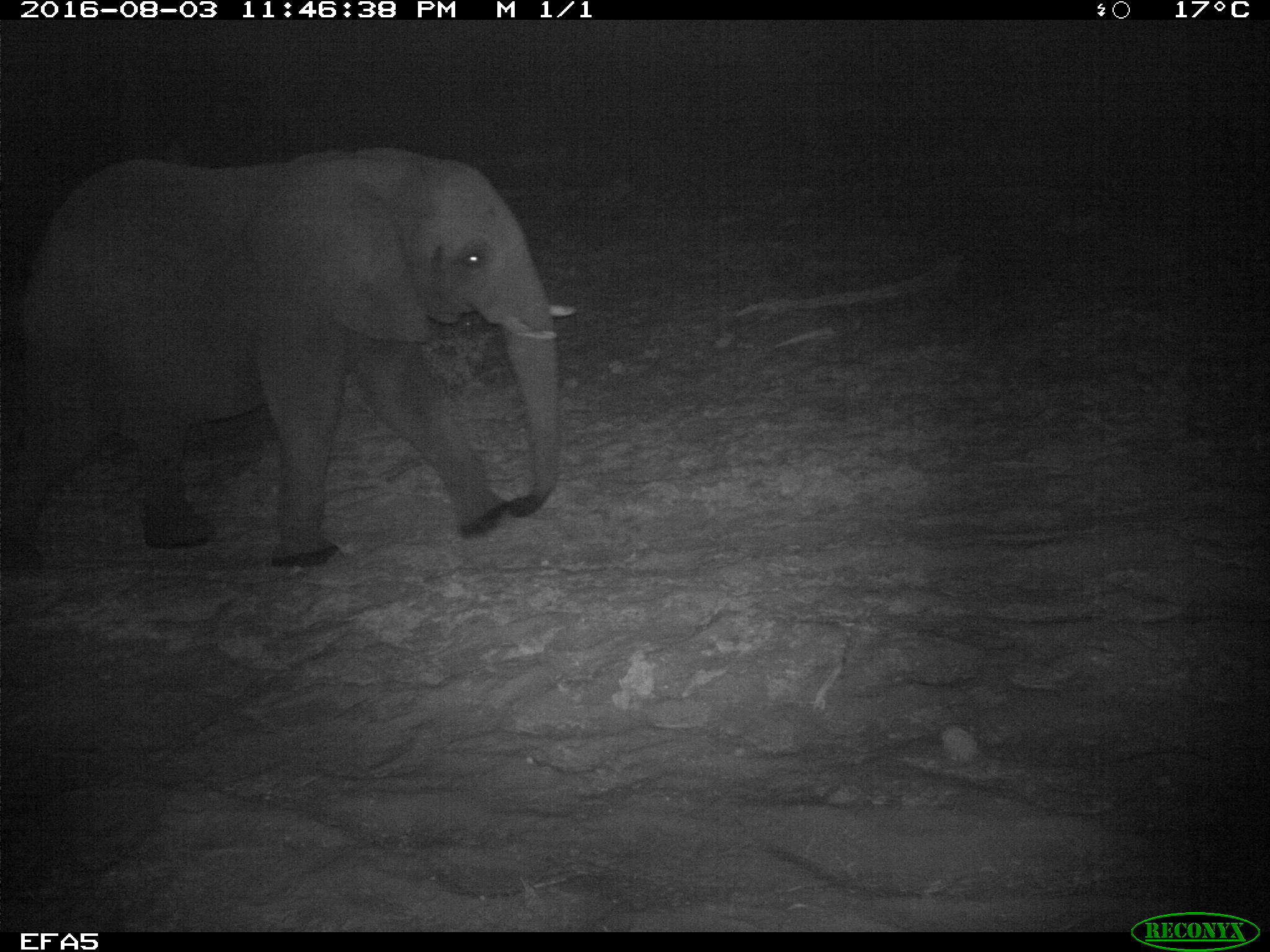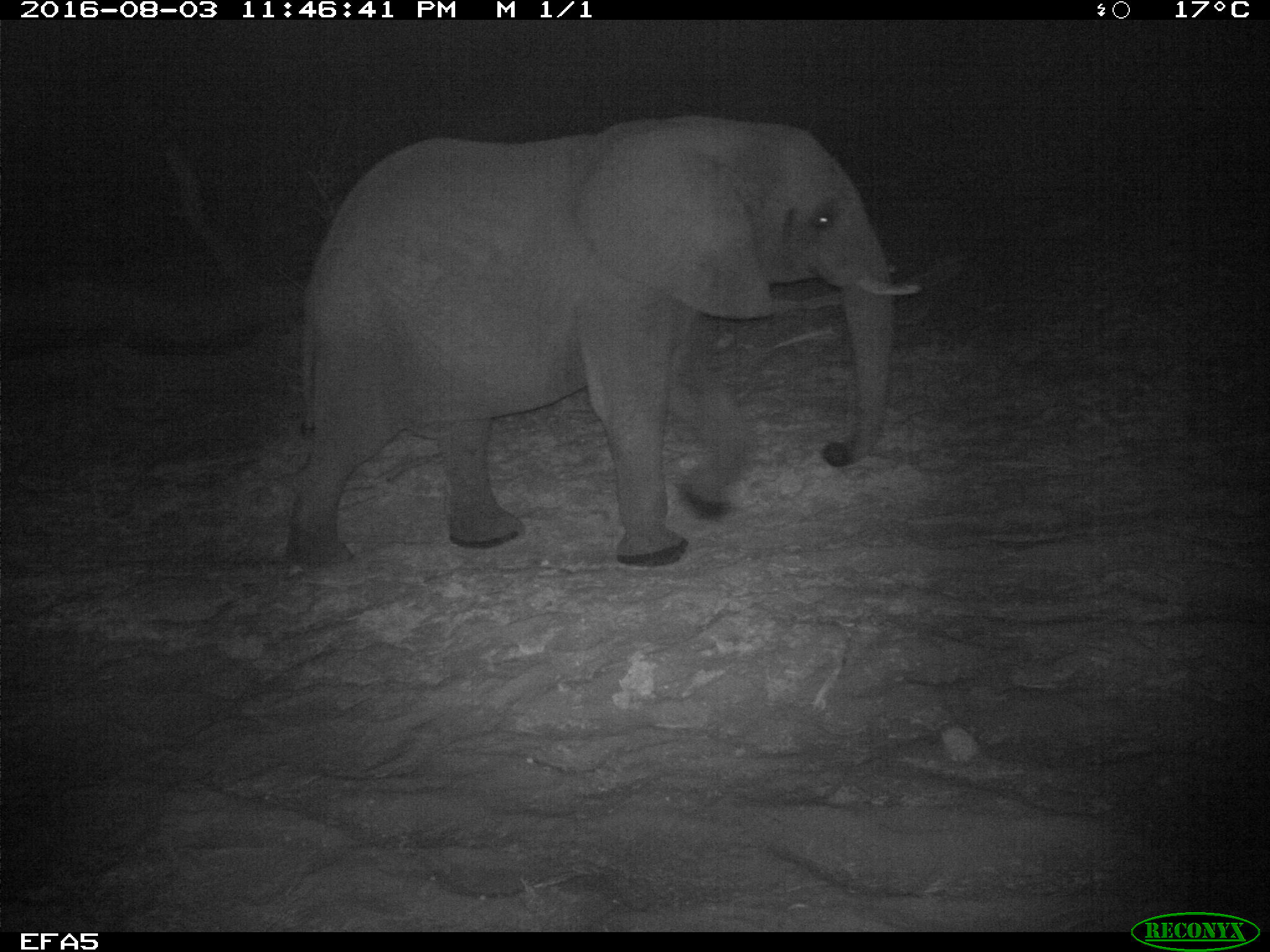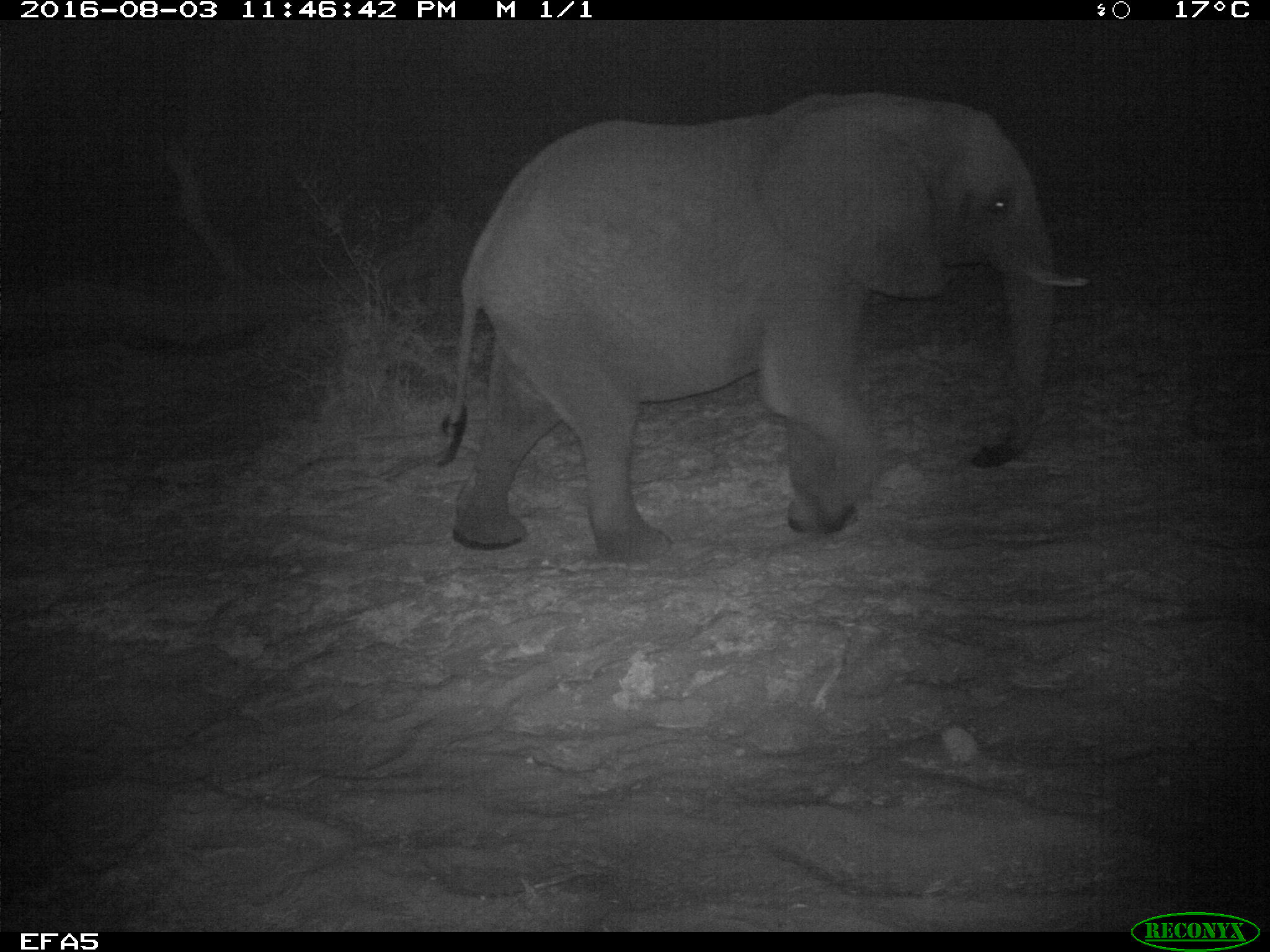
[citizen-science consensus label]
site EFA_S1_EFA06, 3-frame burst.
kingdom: Animalia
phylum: Chordata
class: Mammalia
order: Proboscidea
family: Elephantidae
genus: Loxodonta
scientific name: Loxodonta africana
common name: african bush elephant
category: elephant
Elephant (african bush elephant) (Loxodonta africana), count 1. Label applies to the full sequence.